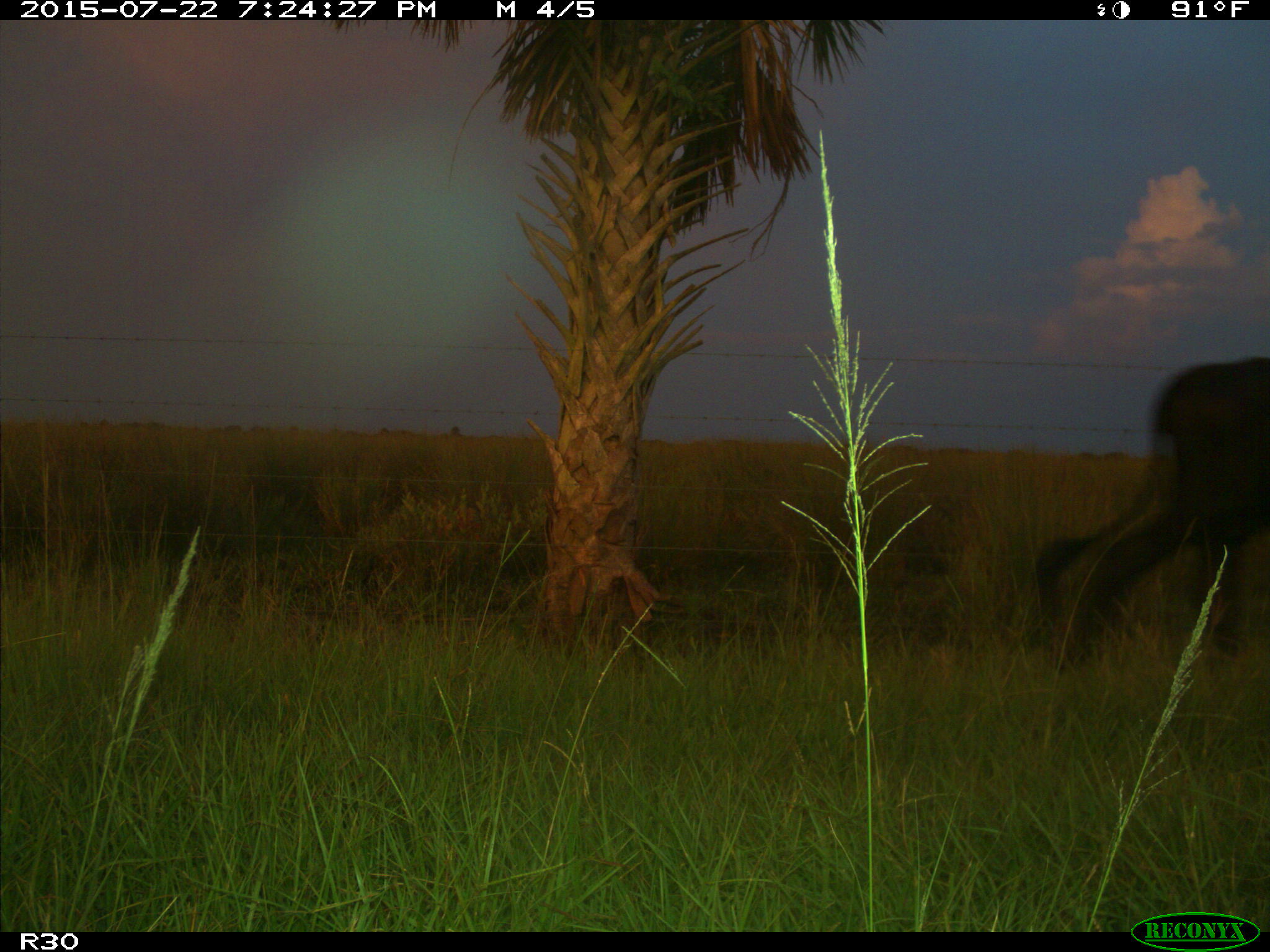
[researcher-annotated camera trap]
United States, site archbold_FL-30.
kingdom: Animalia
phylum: Chordata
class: Mammalia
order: Artiodactyla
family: Bovidae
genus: Bos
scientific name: Bos taurus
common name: domestic cow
Bos taurus (domestic cow).